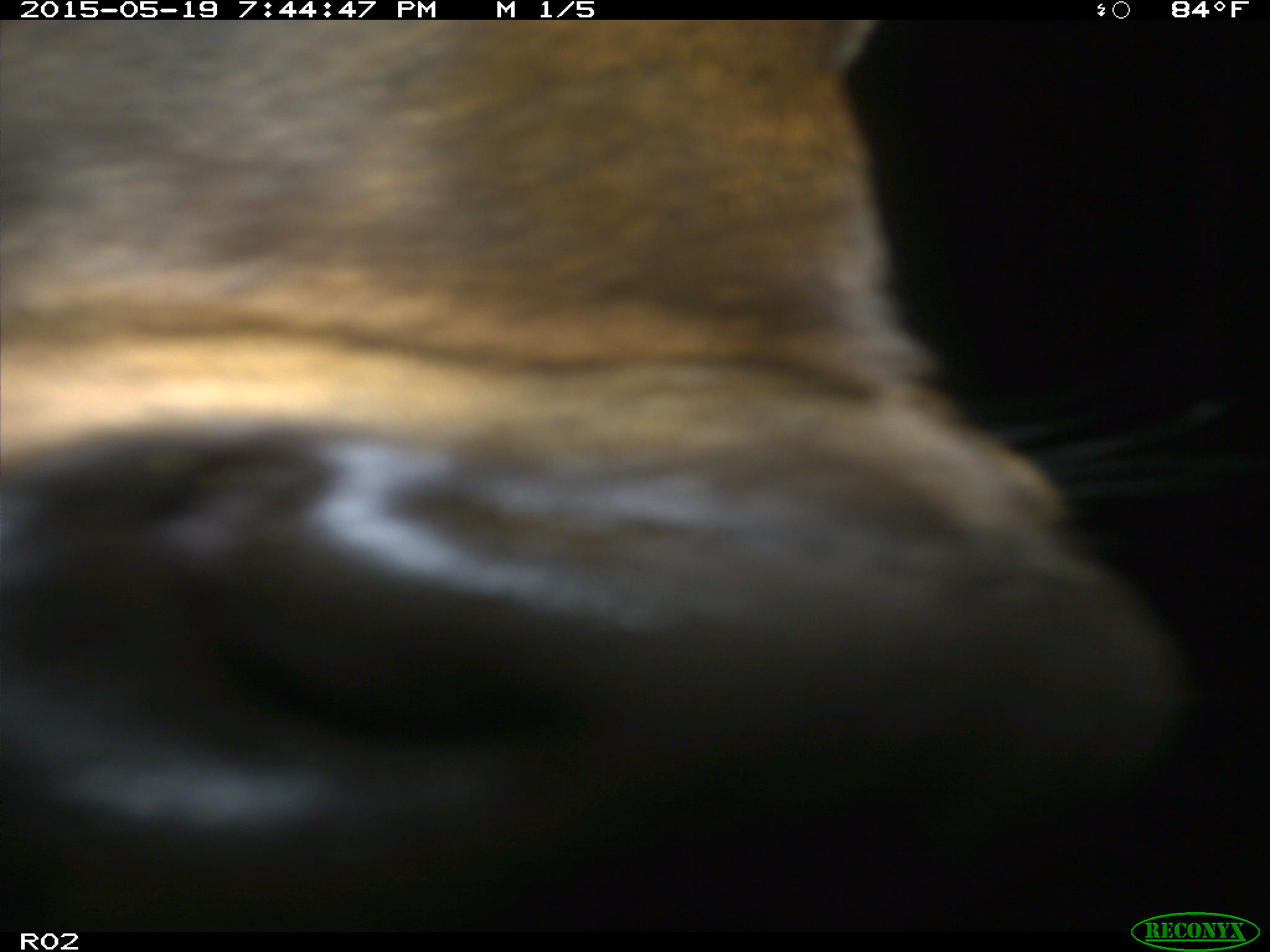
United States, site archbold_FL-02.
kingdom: Animalia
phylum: Chordata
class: Mammalia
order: Artiodactyla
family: Bovidae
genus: Bos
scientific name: Bos taurus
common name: domestic cow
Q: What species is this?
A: Bos taurus (domestic cow).